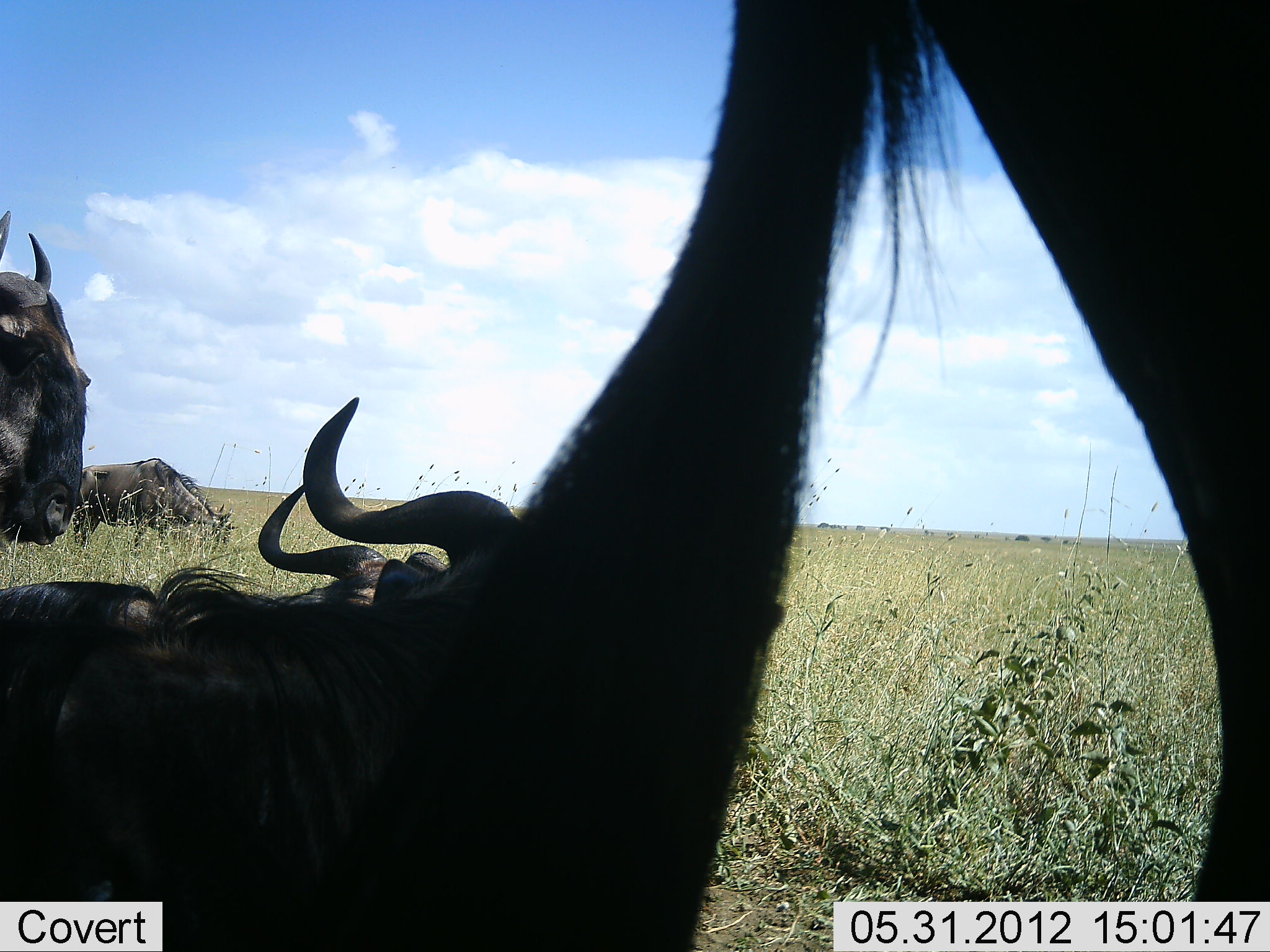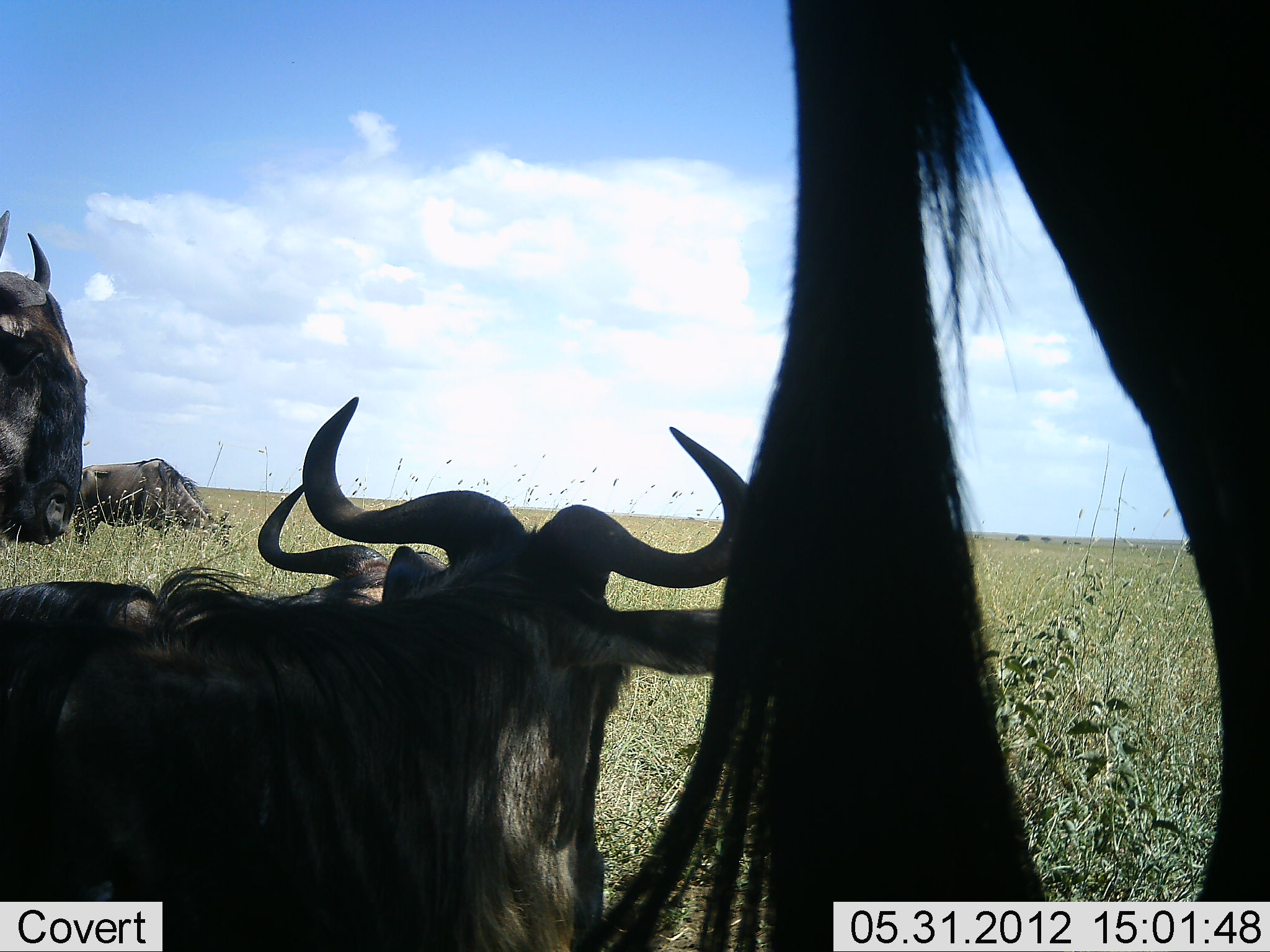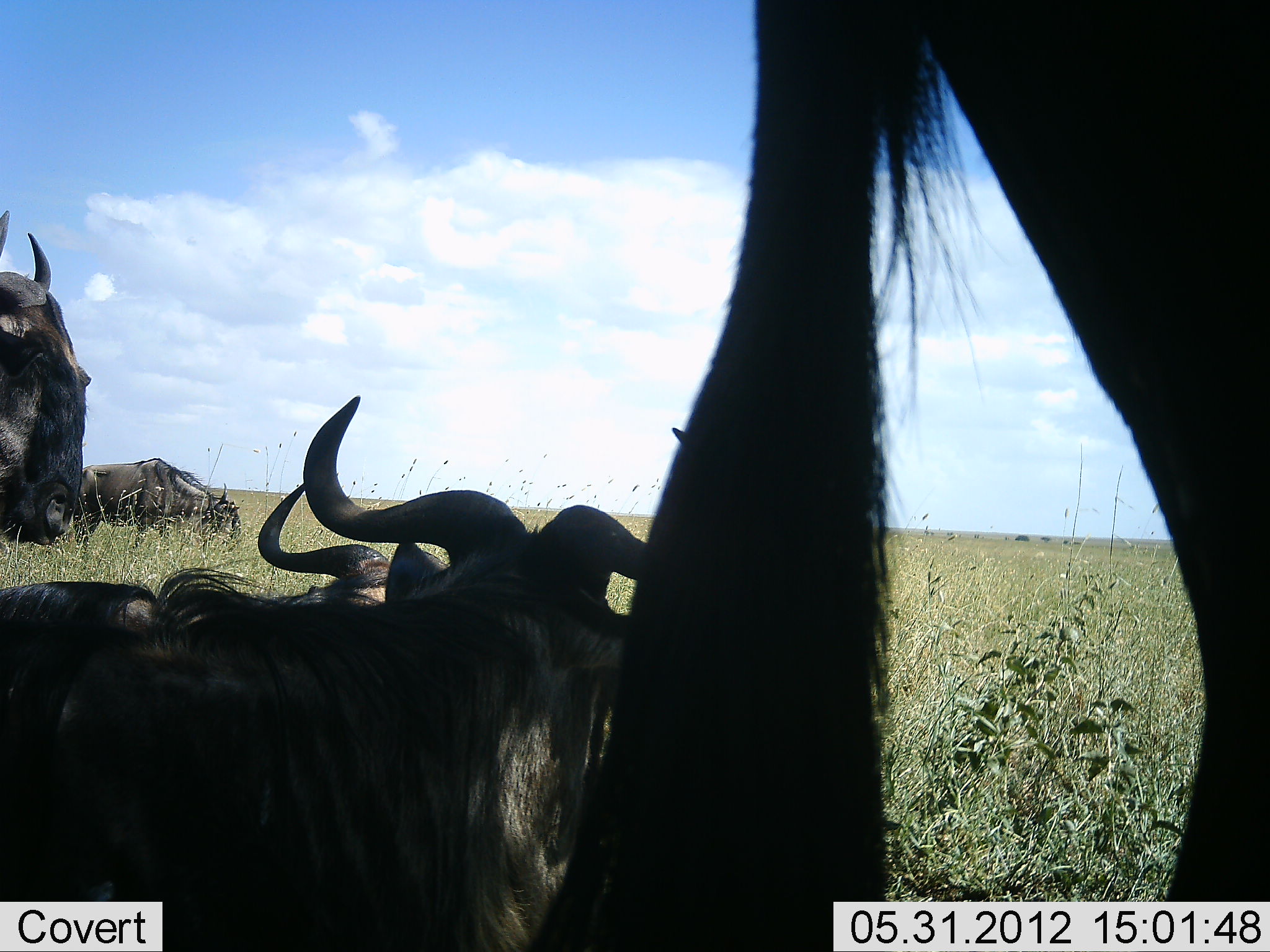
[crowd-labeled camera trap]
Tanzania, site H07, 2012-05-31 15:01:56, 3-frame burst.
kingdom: Animalia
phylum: Chordata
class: Mammalia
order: Artiodactyla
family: Bovidae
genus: Connochaetes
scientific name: Connochaetes taurinus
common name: blue wildebeest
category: wildebeest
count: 5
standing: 80%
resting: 90%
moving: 10%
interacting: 0%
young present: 0%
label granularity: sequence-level